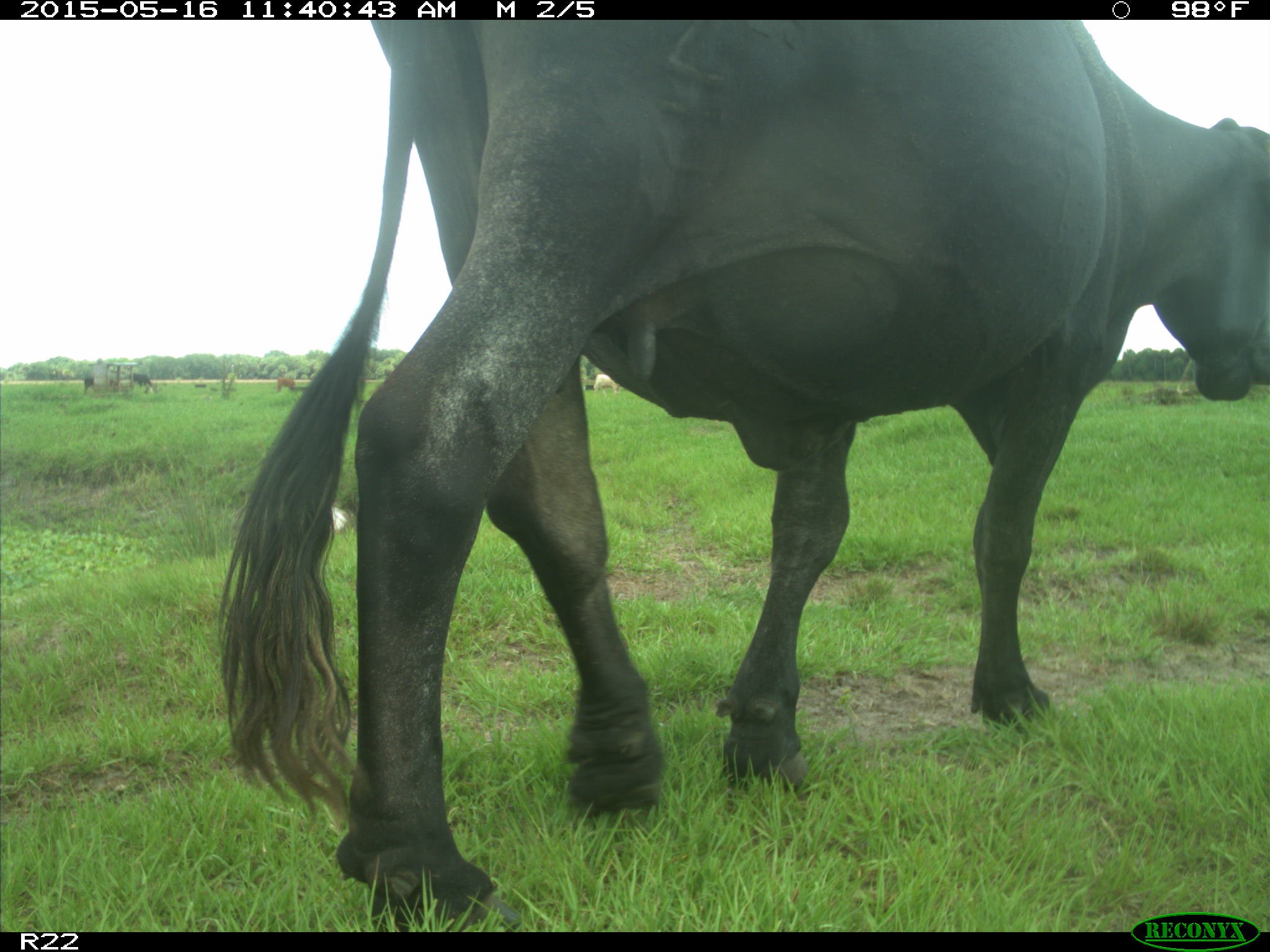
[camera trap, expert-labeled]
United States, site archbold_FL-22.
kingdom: Animalia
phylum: Chordata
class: Mammalia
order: Artiodactyla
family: Bovidae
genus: Bos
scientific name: Bos taurus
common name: domestic cow